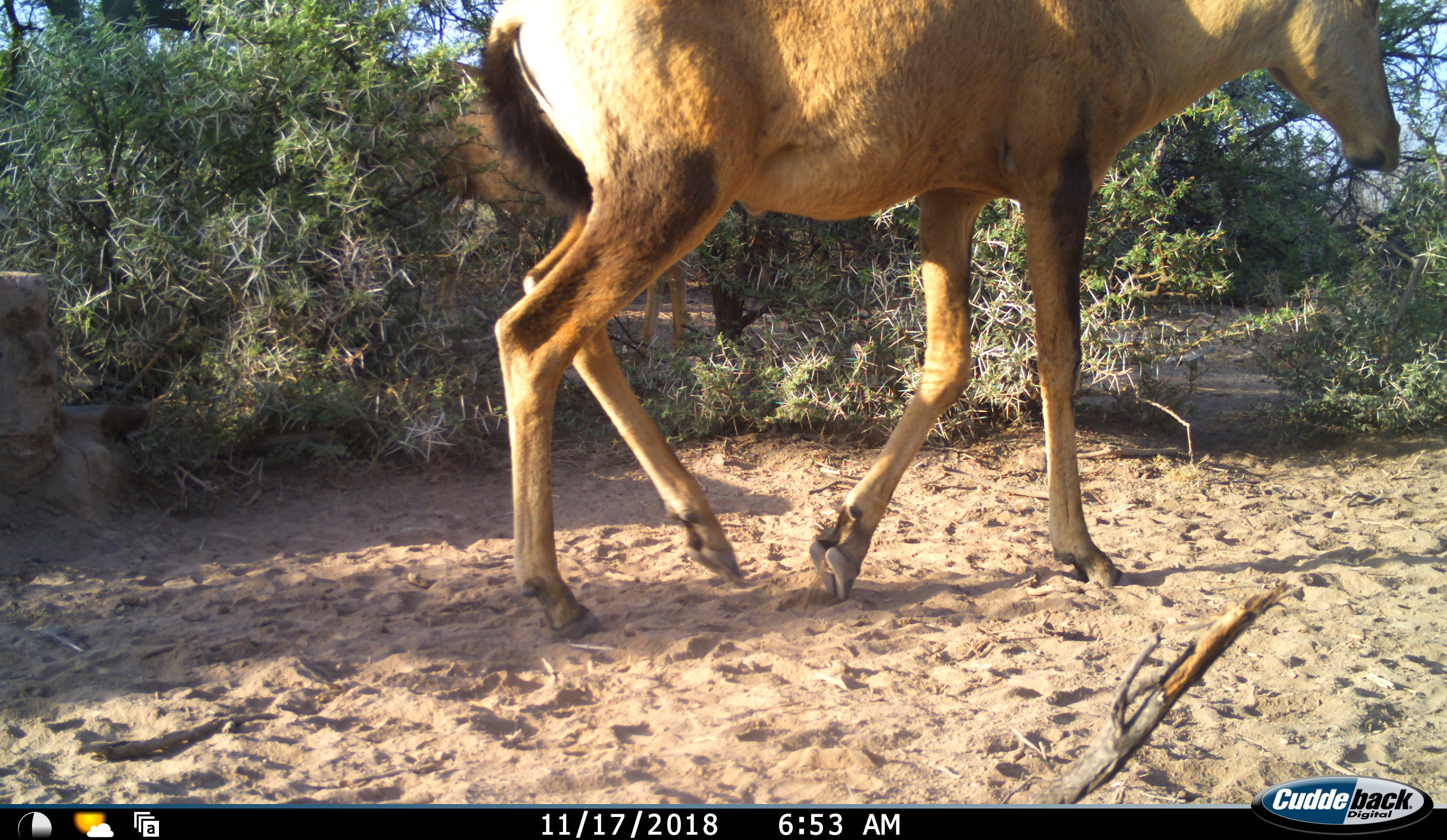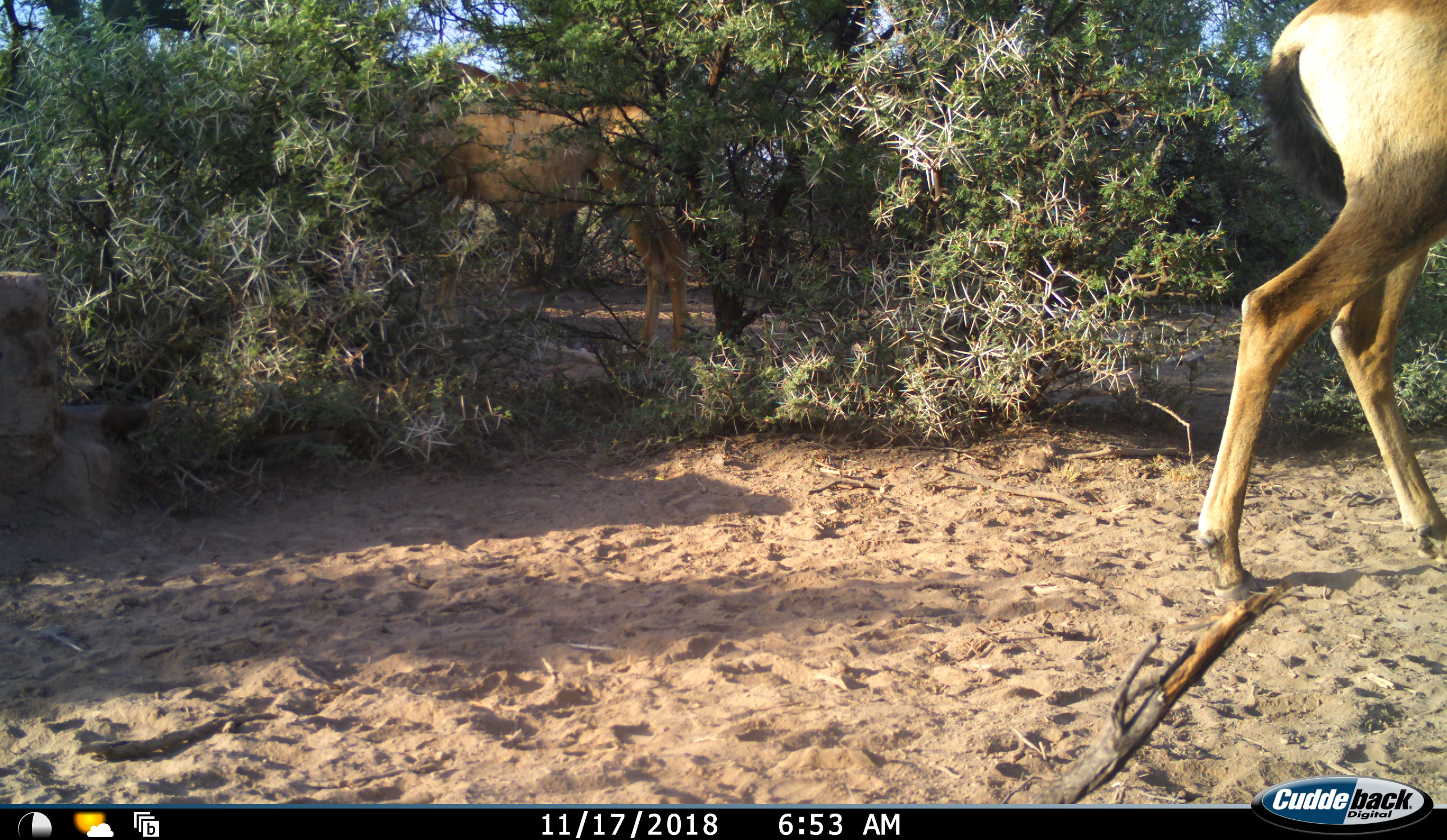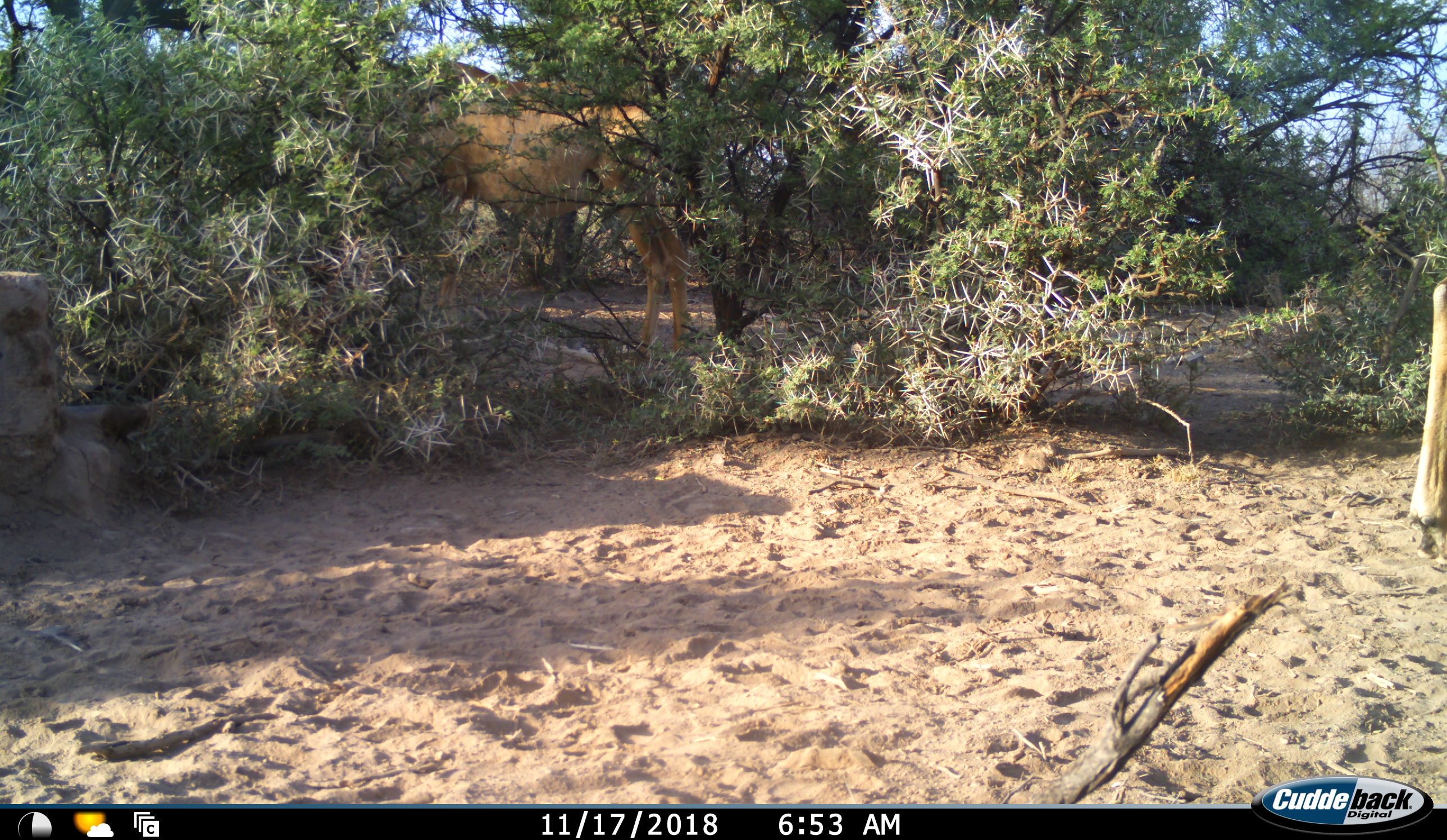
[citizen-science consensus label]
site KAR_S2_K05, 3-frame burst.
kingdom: Animalia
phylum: Chordata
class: Mammalia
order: Artiodactyla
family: Bovidae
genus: Alcelaphus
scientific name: Alcelaphus buselaphus caama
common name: red hartebeest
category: hartebeestred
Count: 2.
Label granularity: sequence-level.